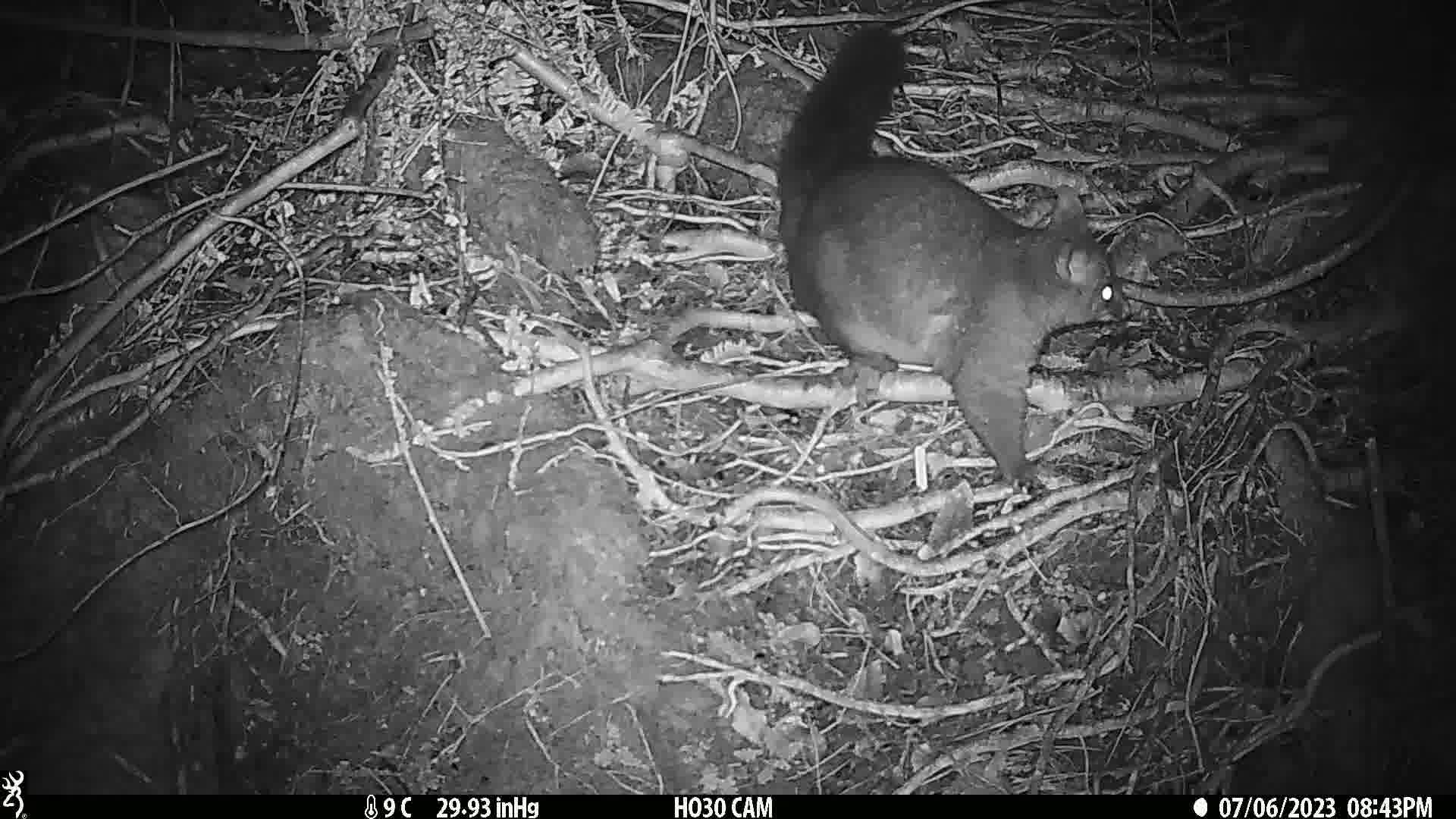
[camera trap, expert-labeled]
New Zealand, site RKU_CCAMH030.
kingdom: Animalia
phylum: Chordata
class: Mammalia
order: Diprotodontia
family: Phalangeridae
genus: Trichosurus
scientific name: Trichosurus vulpecula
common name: common brushtail possum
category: possum